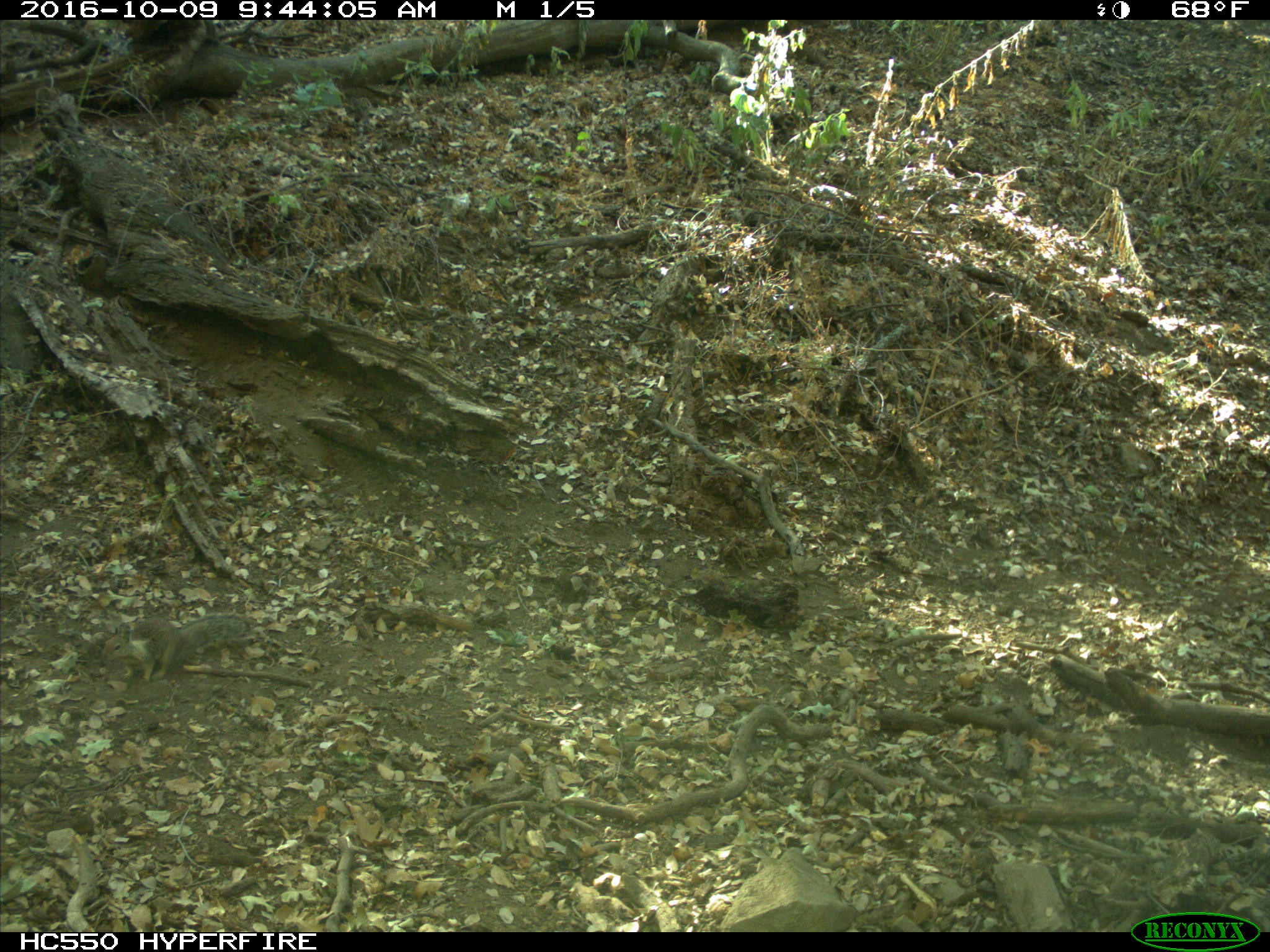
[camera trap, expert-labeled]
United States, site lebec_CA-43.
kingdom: Animalia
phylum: Chordata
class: Mammalia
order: Rodentia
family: Sciuridae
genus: Otospermophilus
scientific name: Otospermophilus beecheyi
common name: california ground squirrel